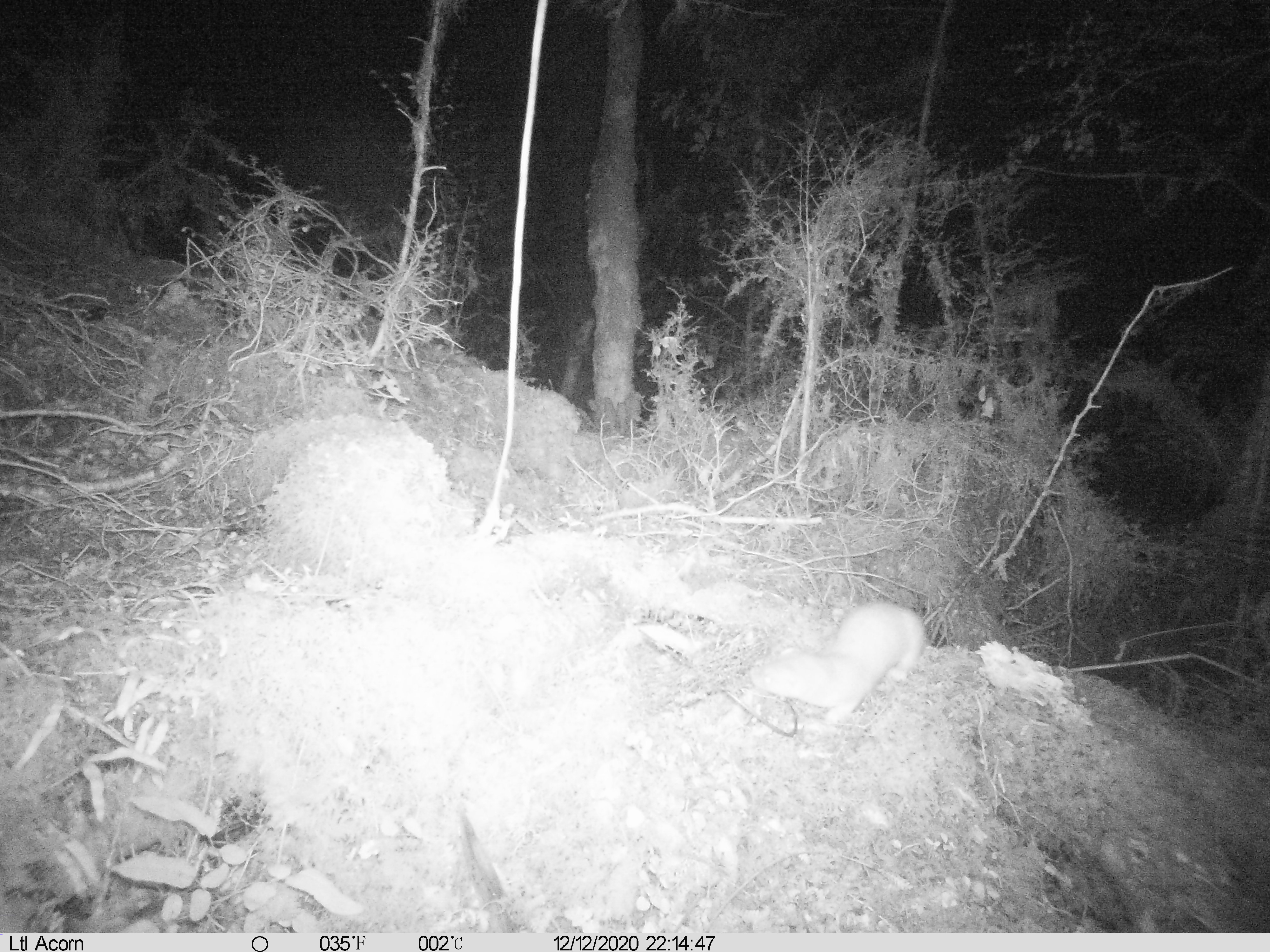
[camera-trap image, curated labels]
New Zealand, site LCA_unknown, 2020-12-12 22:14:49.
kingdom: Animalia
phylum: Chordata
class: Mammalia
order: Carnivora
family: Mustelidae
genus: Mustela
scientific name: Mustela erminea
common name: stoat